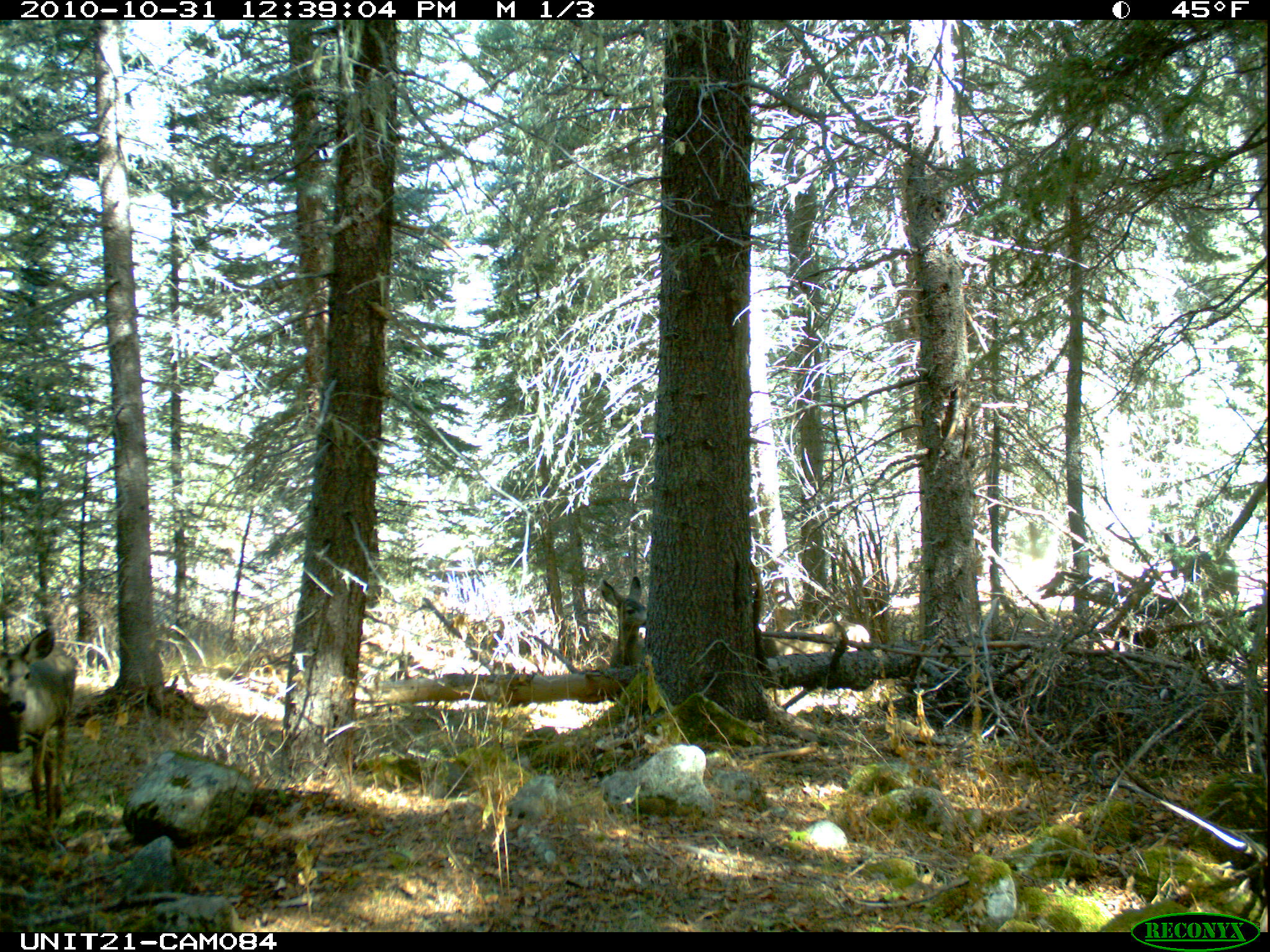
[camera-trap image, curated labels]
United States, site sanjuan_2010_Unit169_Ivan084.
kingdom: Animalia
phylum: Chordata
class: Mammalia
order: Artiodactyla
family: Cervidae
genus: Odocoileus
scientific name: Odocoileus hemionus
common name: mule deer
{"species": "Odocoileus hemionus (mule deer)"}